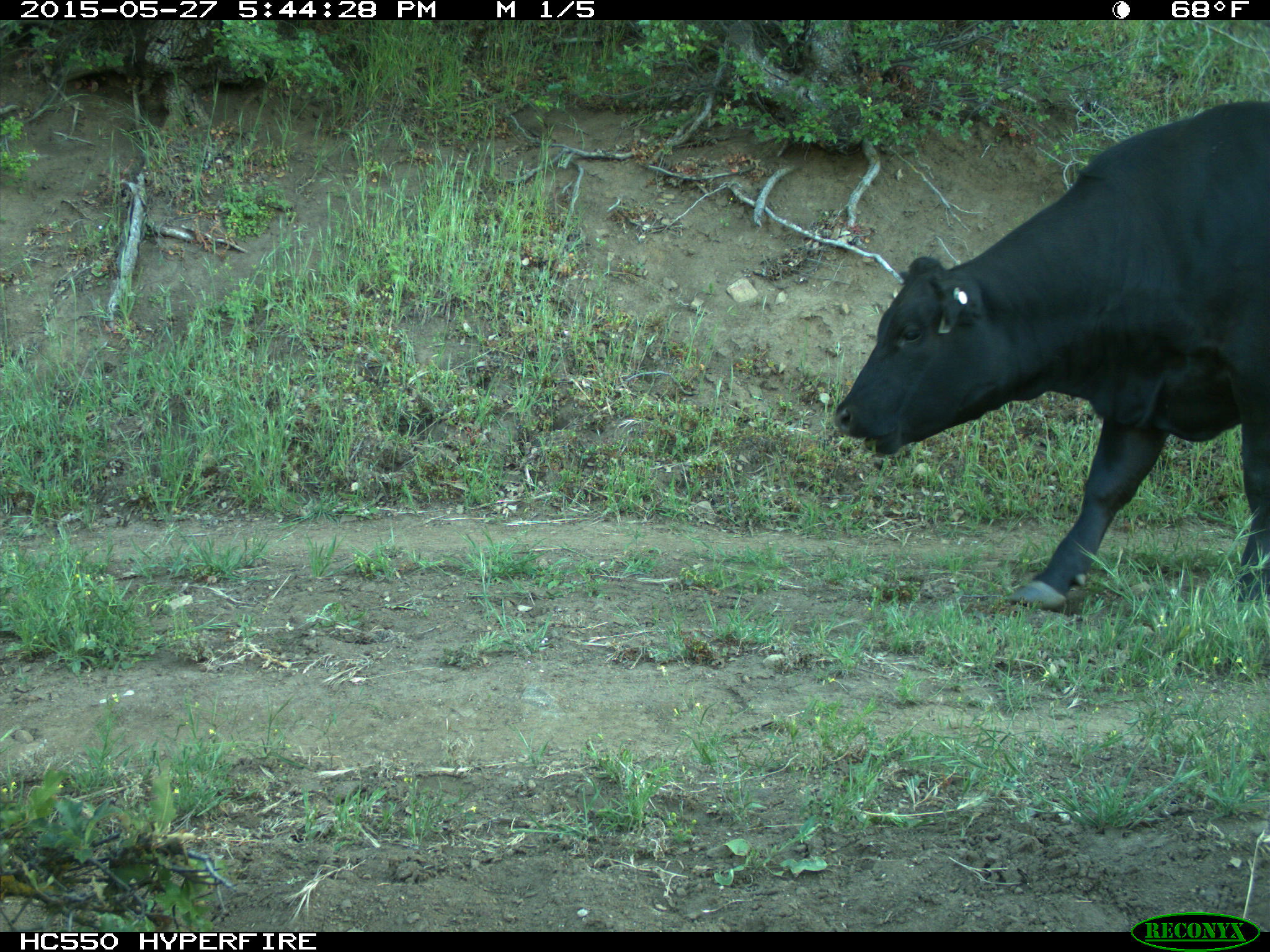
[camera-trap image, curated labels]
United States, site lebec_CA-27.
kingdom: Animalia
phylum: Chordata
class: Mammalia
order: Artiodactyla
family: Bovidae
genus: Bos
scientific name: Bos taurus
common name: domestic cow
Bos taurus (domestic cow).